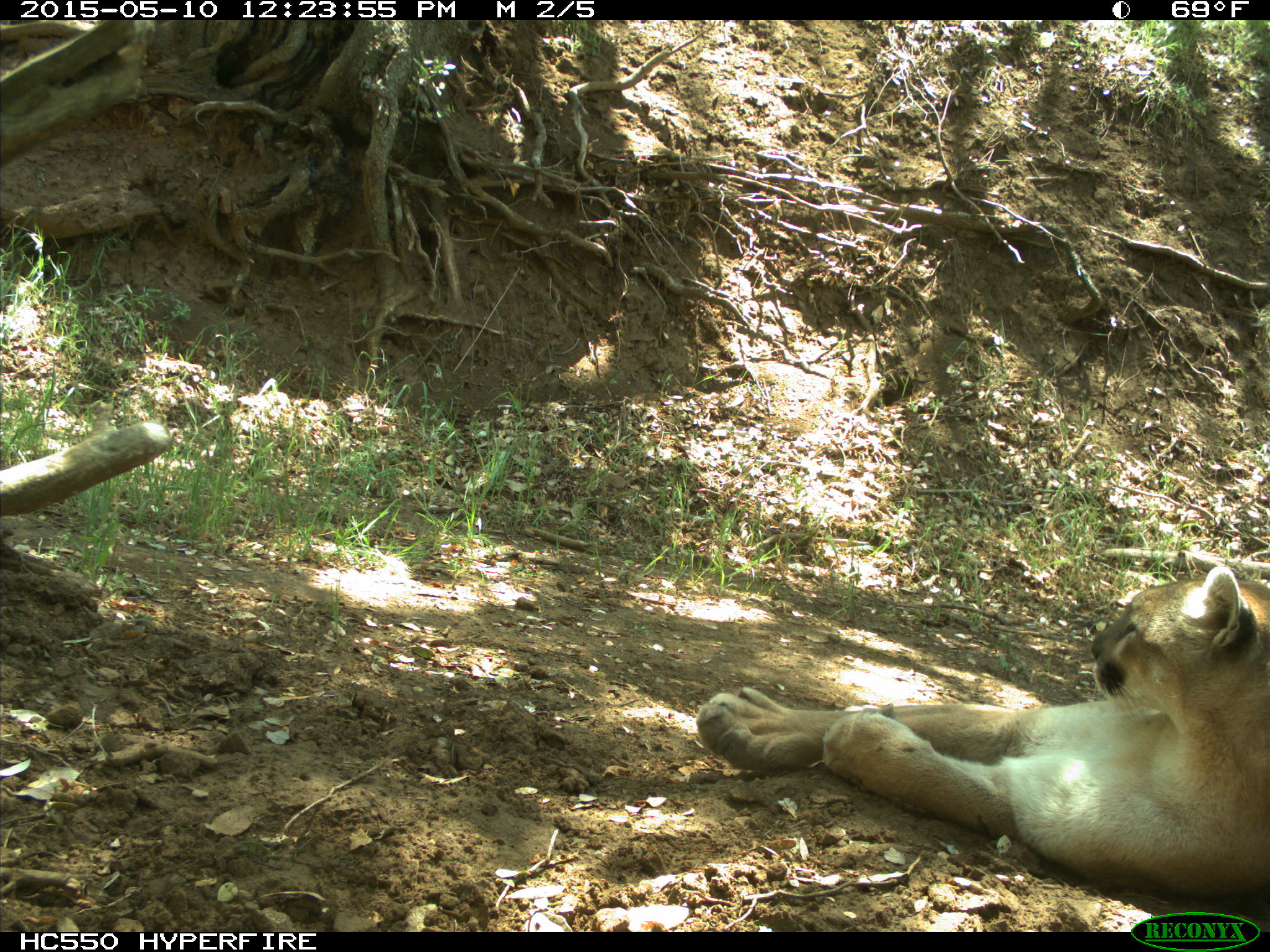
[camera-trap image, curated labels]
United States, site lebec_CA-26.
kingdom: Animalia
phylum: Chordata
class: Mammalia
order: Carnivora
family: Felidae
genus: Puma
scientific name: Puma concolor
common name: mountain lion